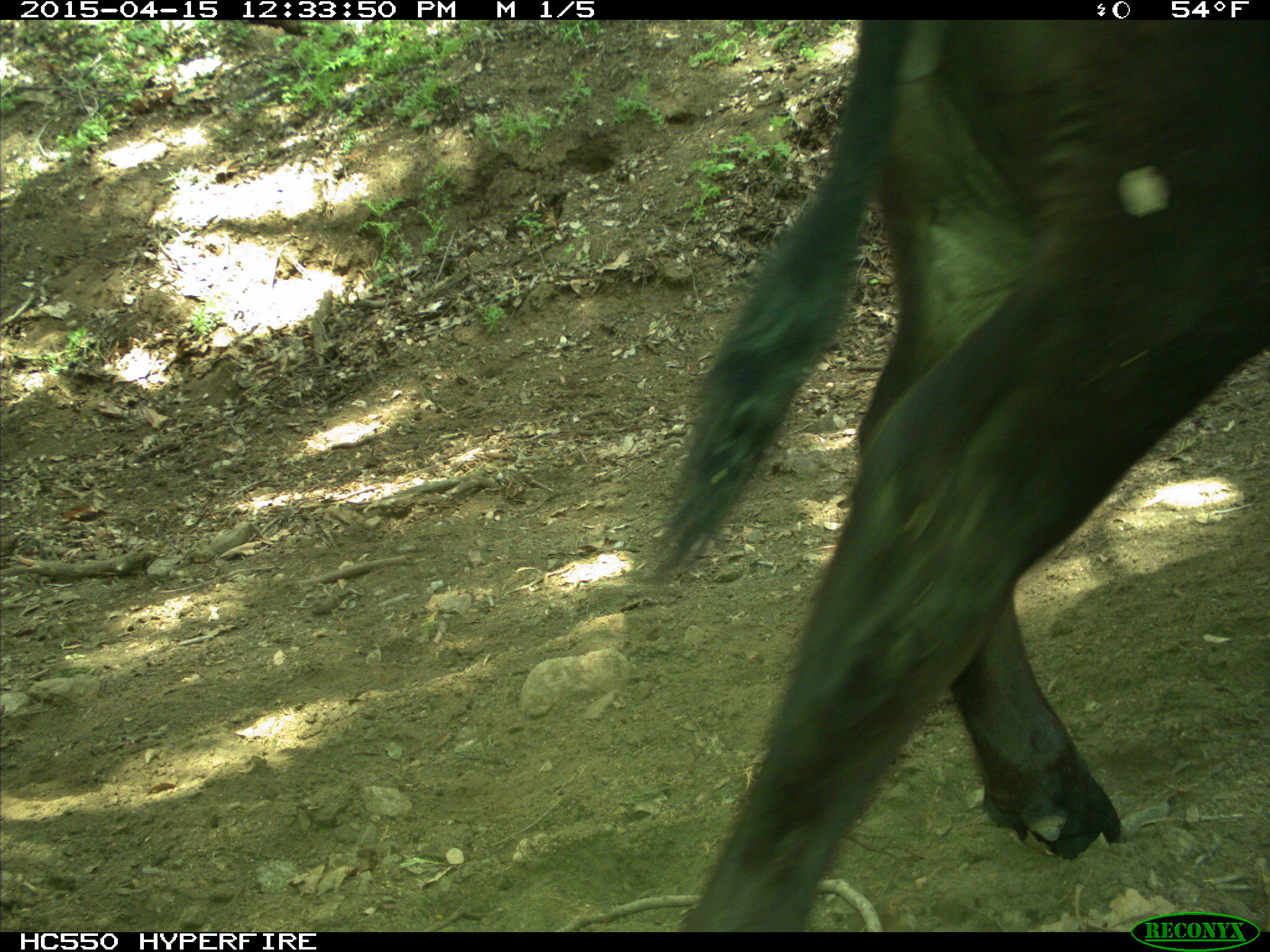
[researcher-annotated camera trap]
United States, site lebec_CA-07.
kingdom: Animalia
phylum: Chordata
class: Mammalia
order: Artiodactyla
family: Bovidae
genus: Bos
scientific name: Bos taurus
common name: domestic cow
Bos taurus (domestic cow).